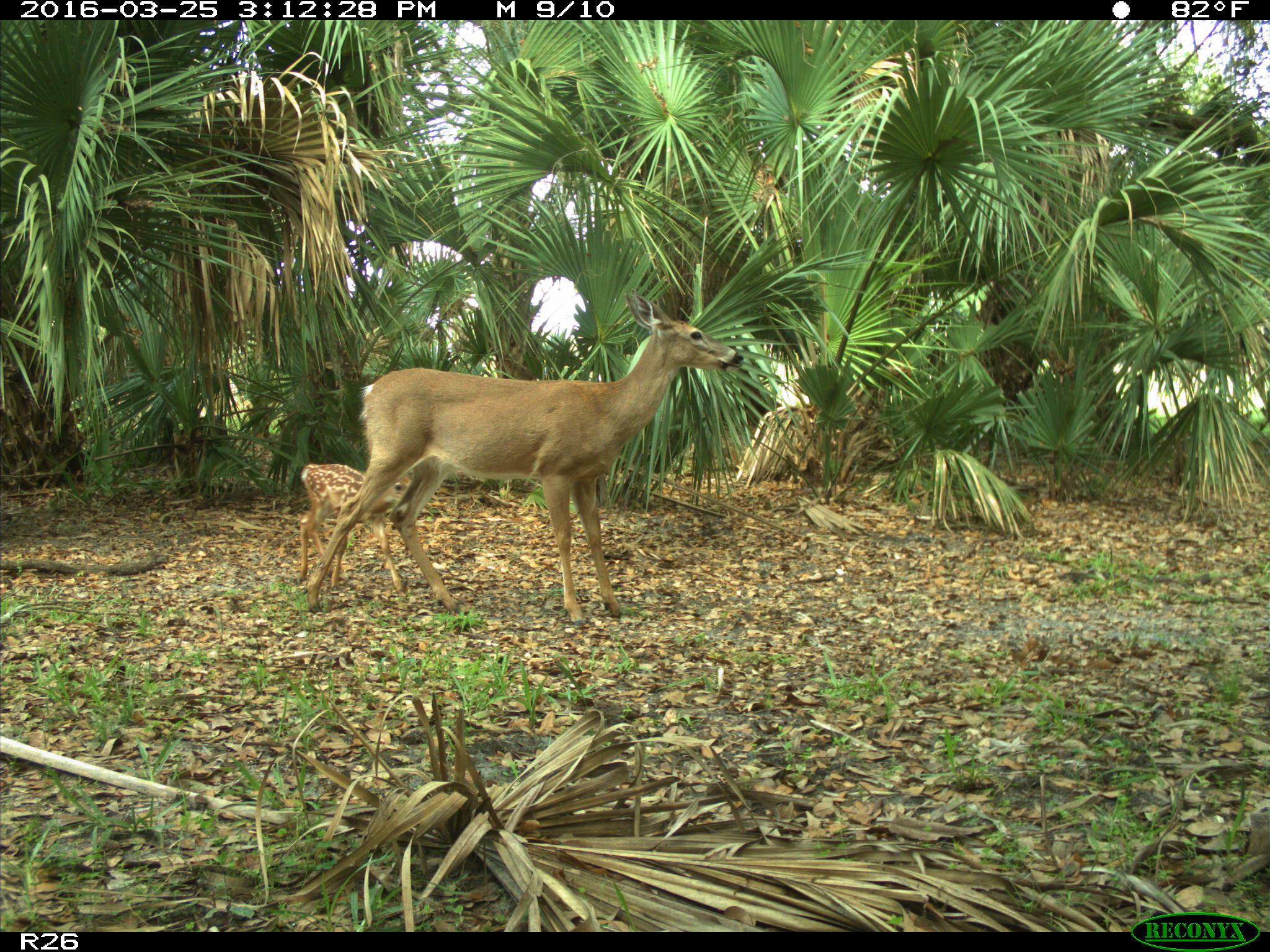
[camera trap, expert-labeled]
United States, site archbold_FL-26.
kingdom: Animalia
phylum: Chordata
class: Mammalia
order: Artiodactyla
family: Cervidae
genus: Odocoileus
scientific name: Odocoileus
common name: deer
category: unidentified deer